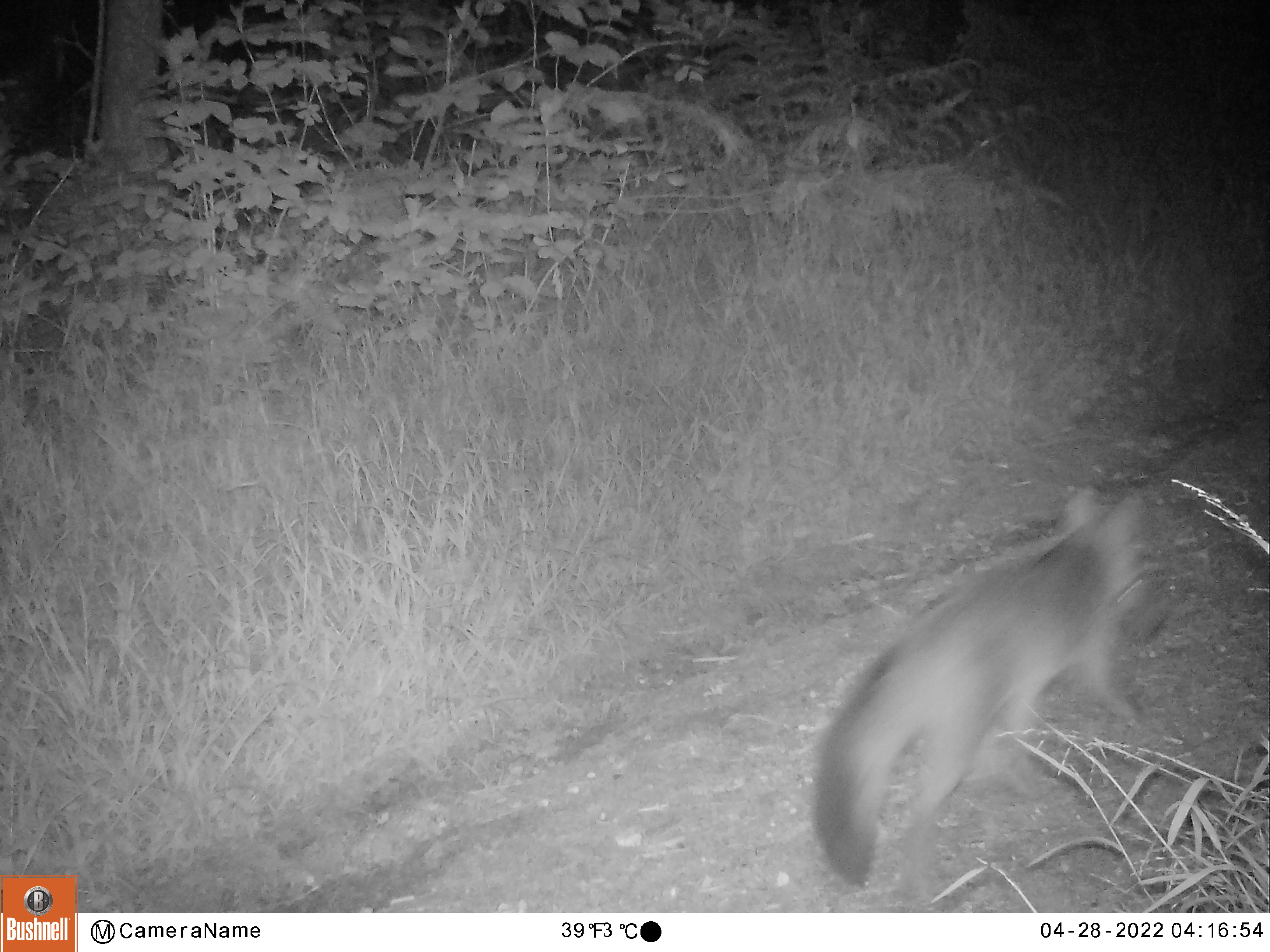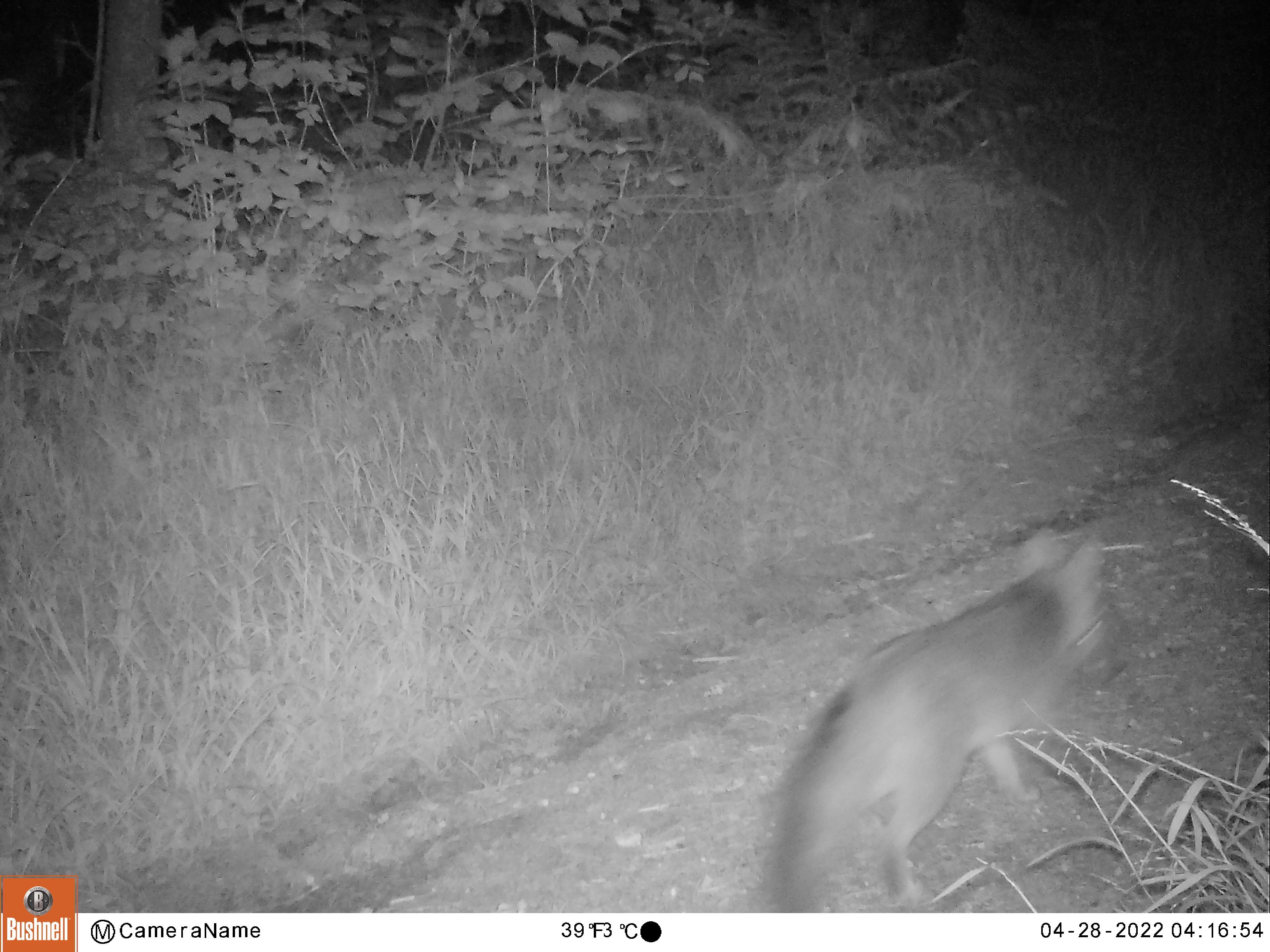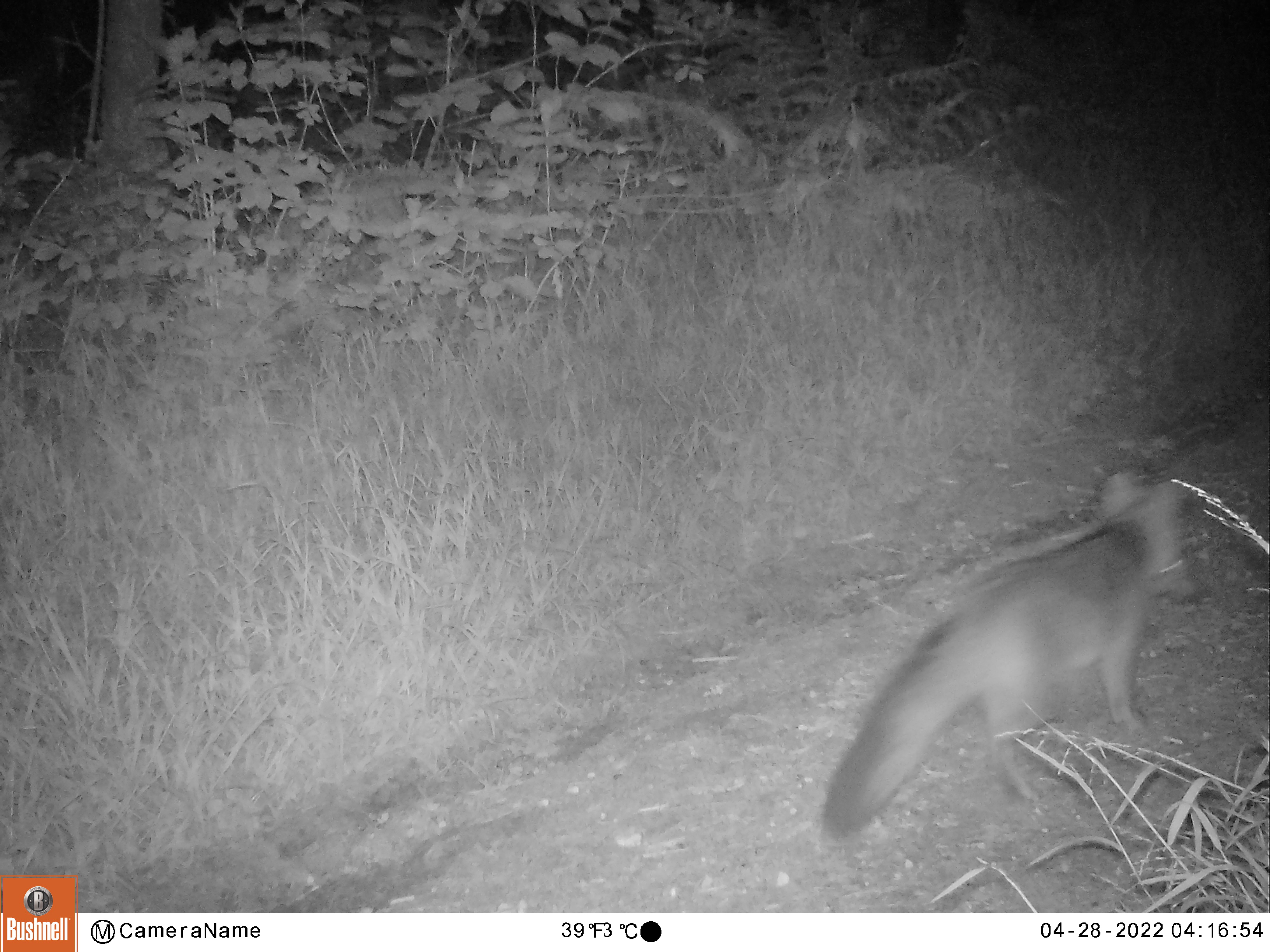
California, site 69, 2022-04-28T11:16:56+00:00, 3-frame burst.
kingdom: Animalia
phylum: Chordata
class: Mammalia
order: Carnivora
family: Canidae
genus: Urocyon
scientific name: Urocyon cinereoargenteus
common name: gray fox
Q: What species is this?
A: Gray fox (Urocyon cinereoargenteus).